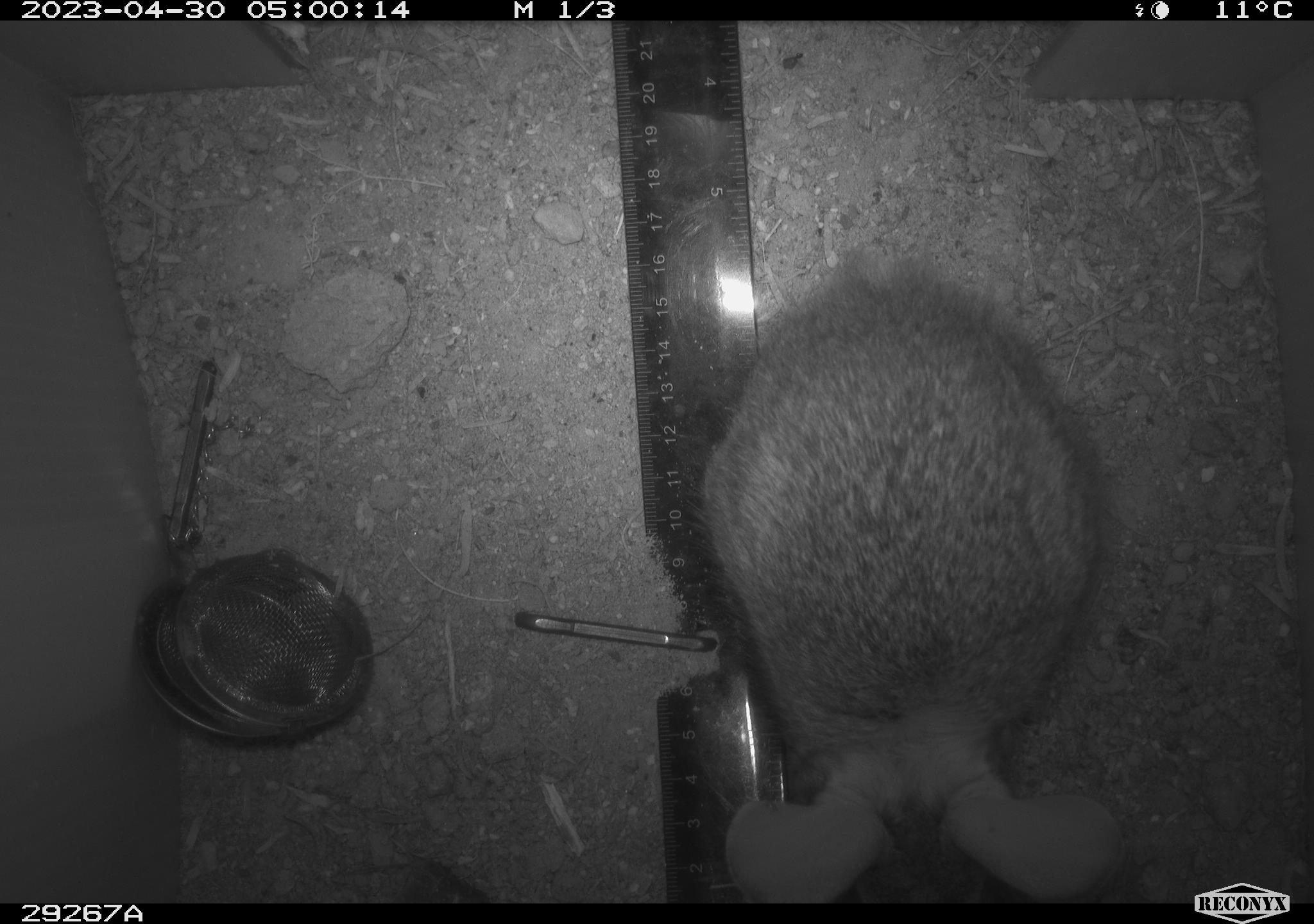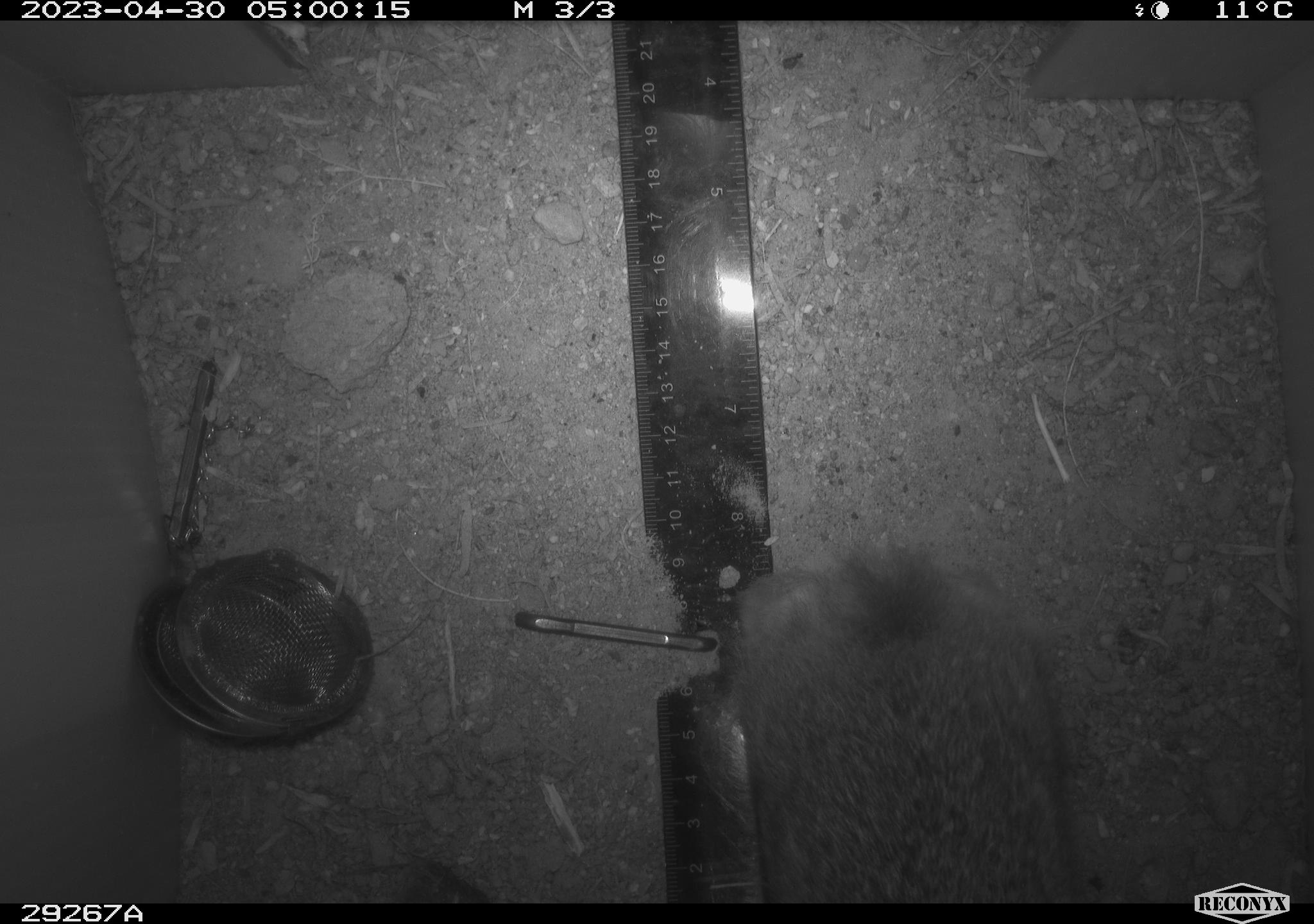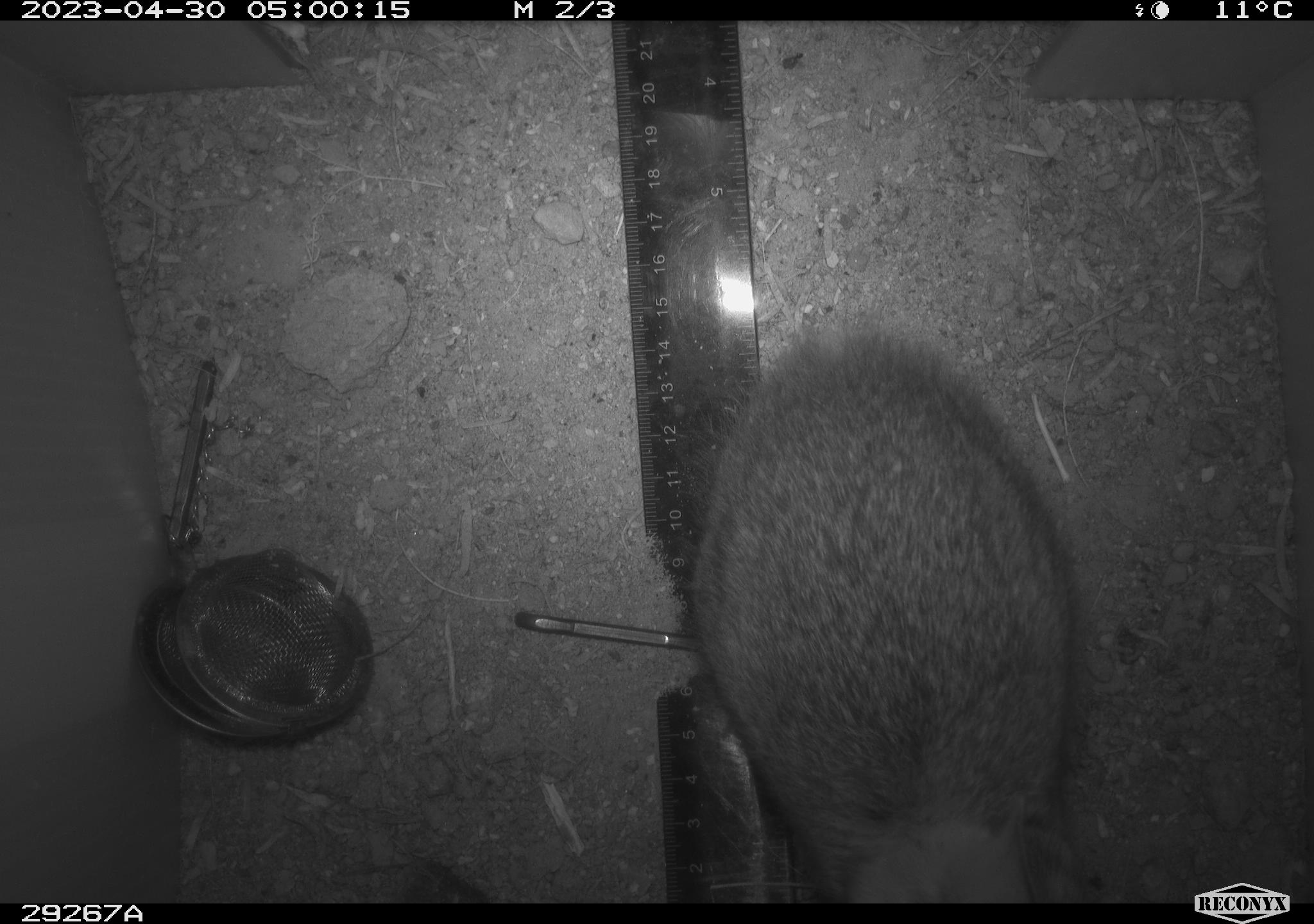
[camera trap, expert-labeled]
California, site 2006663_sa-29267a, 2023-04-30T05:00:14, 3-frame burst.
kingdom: Animalia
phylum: Chordata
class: Mammalia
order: Lagomorpha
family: Leporidae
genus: Sylvilagus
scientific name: Sylvilagus audubonii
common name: desert cottontail